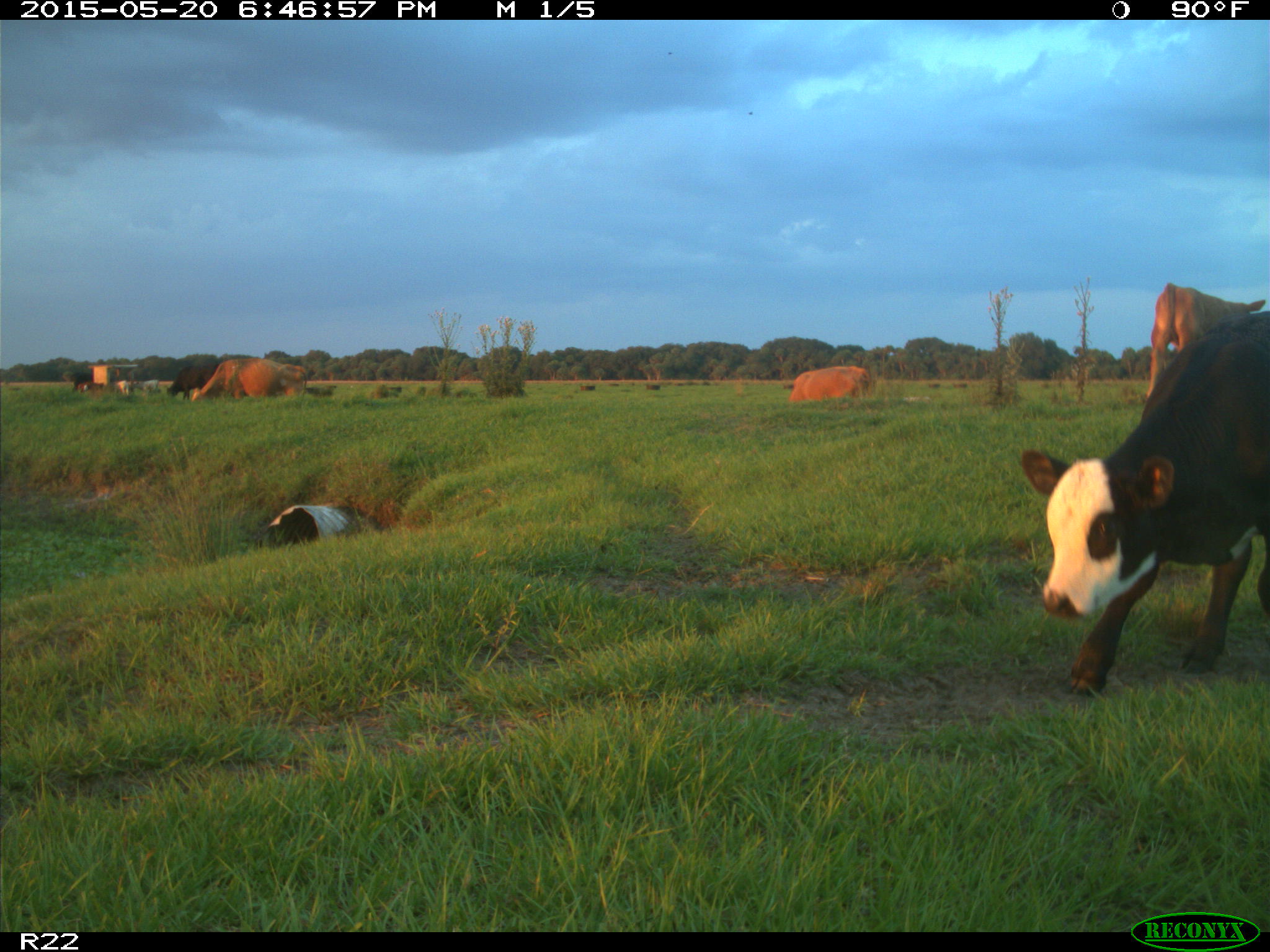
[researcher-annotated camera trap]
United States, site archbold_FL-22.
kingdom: Animalia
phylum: Chordata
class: Mammalia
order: Artiodactyla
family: Bovidae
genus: Bos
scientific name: Bos taurus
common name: domestic cow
Bos taurus (domestic cow).